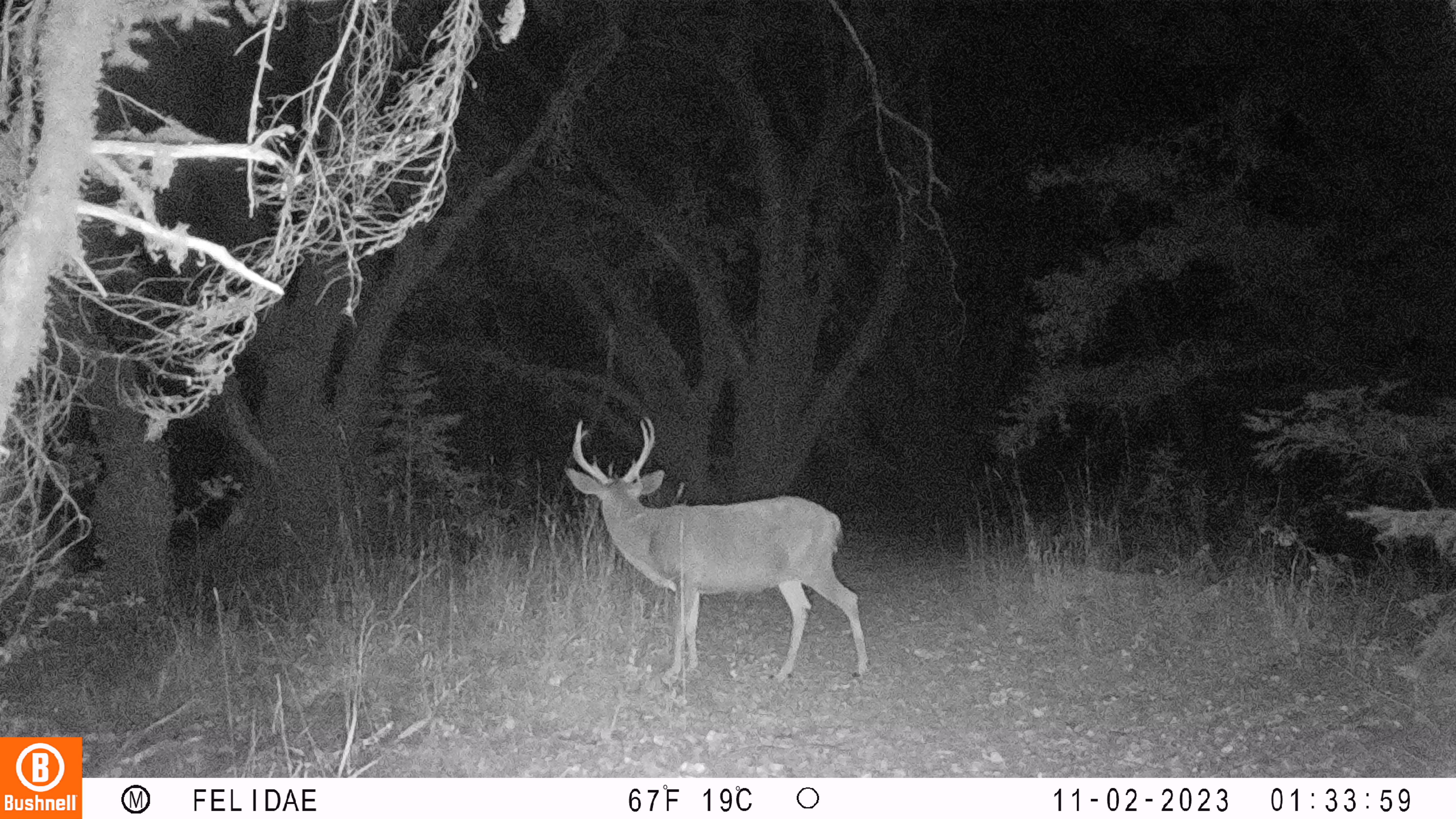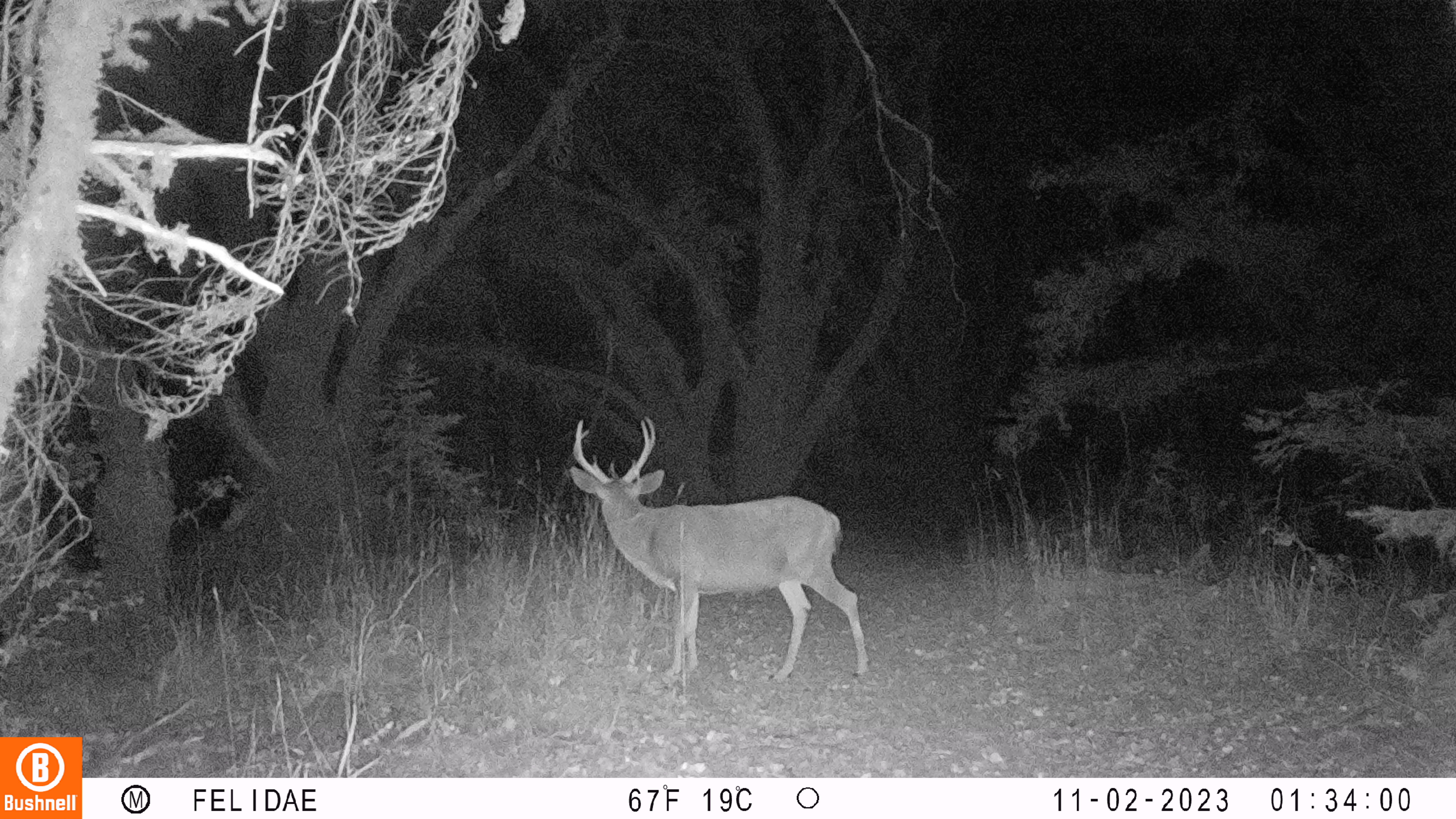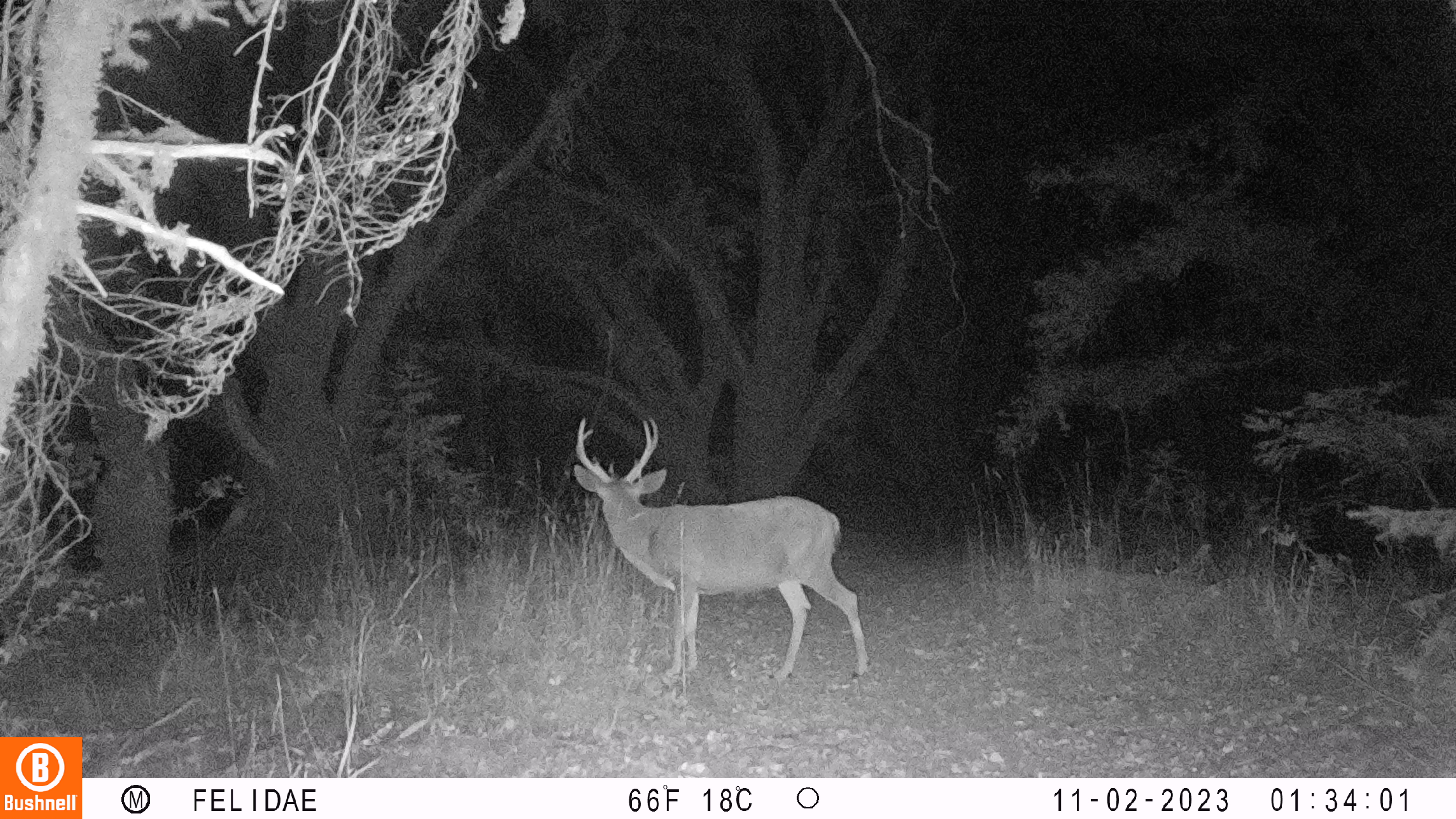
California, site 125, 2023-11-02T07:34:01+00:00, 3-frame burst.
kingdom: Animalia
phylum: Chordata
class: Mammalia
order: Artiodactyla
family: Cervidae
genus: Odocoileus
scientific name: Odocoileus hemionus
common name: mule deer